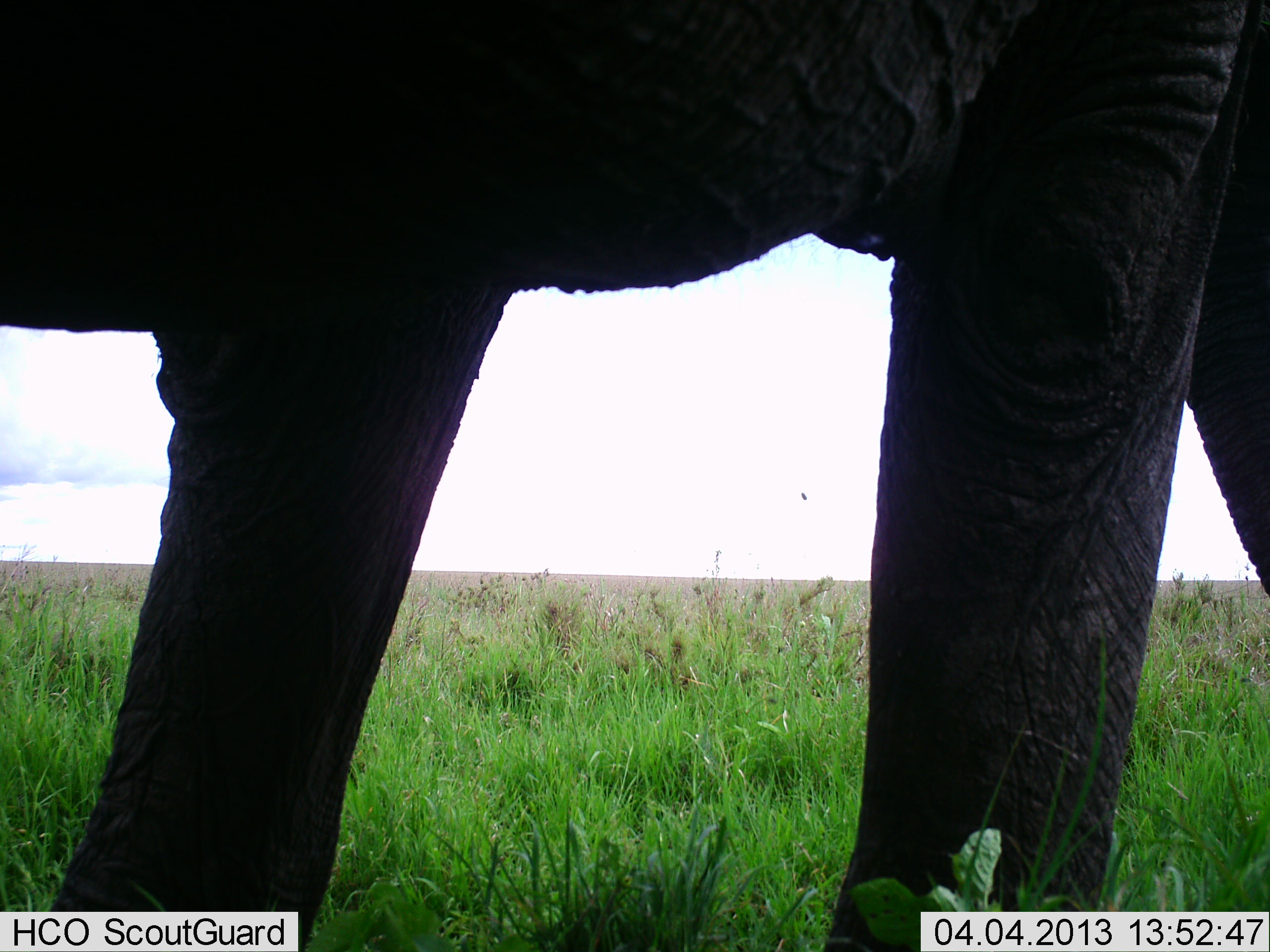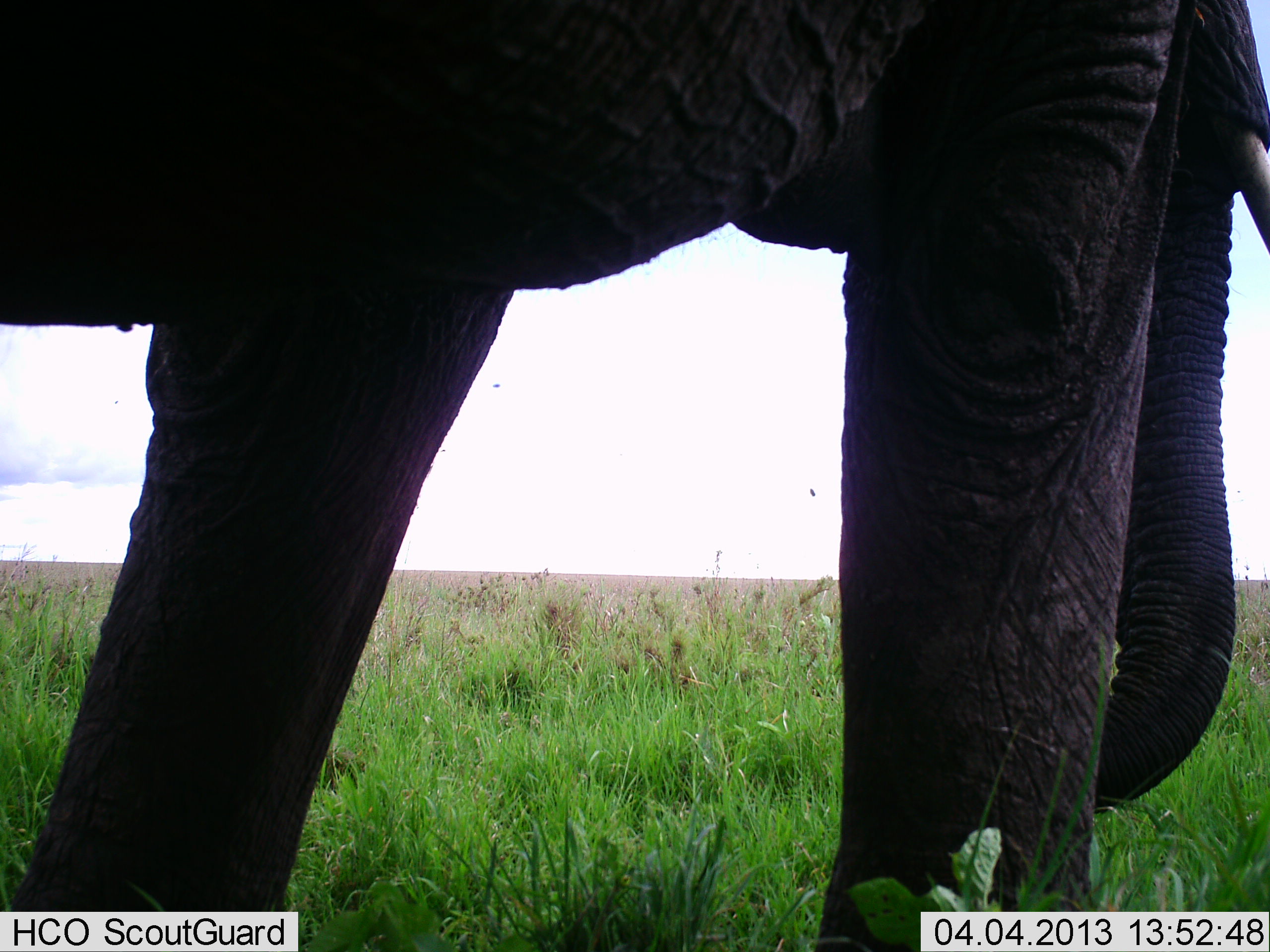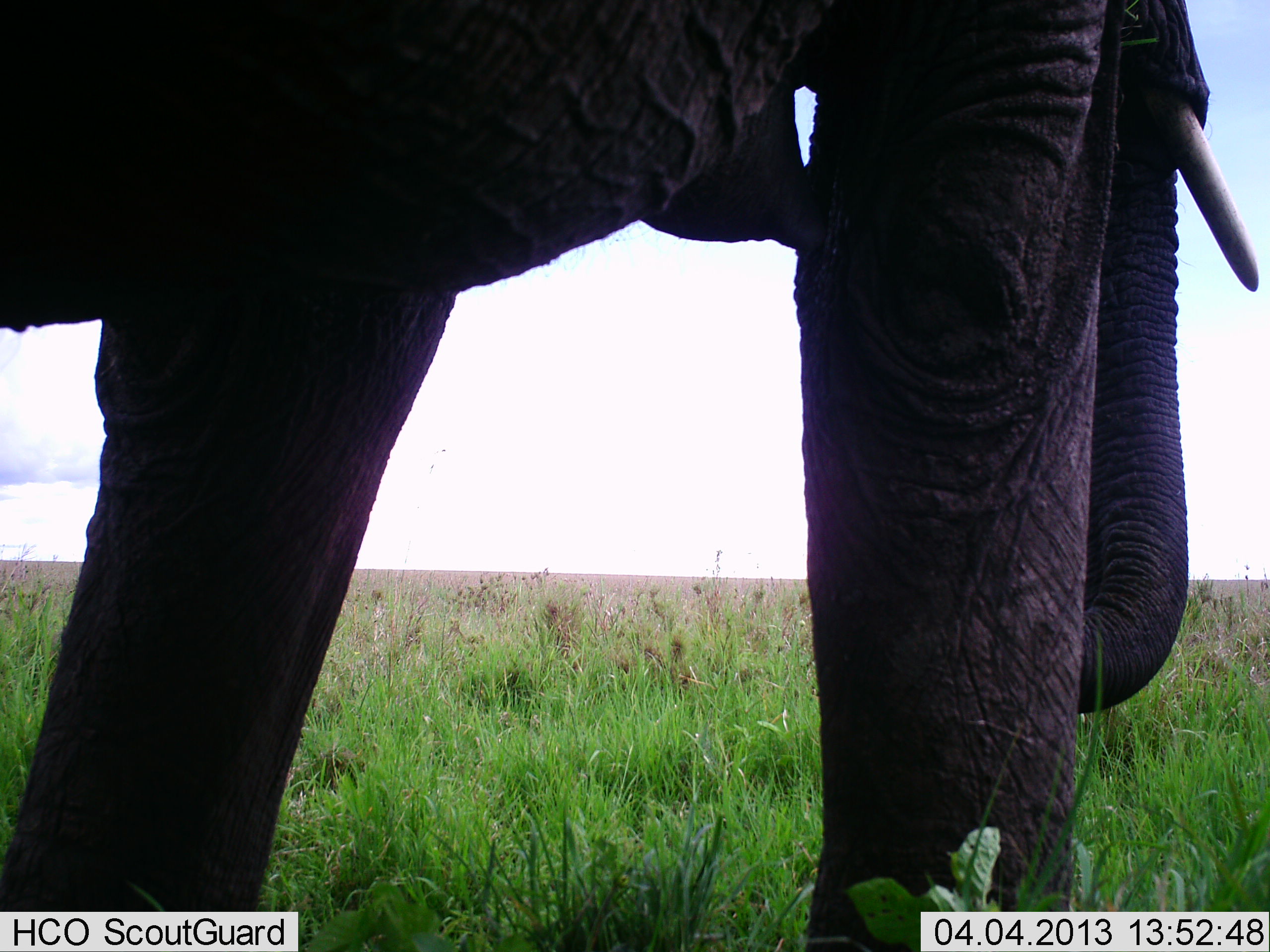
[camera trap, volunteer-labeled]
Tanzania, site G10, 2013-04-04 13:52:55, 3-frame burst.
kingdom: Animalia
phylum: Chordata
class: Mammalia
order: Proboscidea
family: Elephantidae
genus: Loxodonta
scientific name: Loxodonta africana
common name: african bush elephant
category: elephant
Elephant (african bush elephant) (Loxodonta africana), count 1. Behavior (volunteer vote fractions): standing 81%, resting 0%, moving 10%, interacting 0%. Young present (vote fraction): 0%. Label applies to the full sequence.